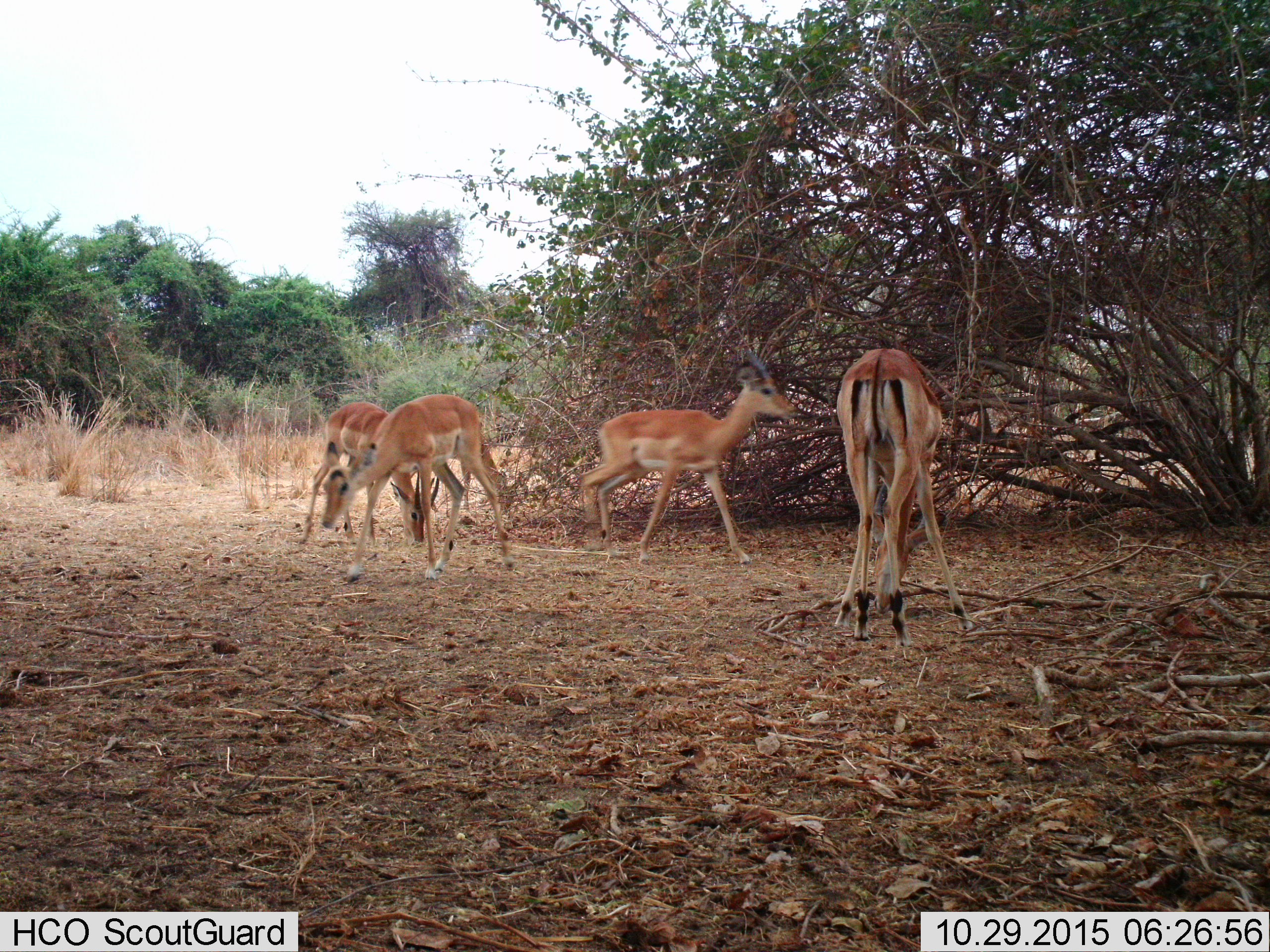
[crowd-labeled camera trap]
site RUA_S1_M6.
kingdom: Animalia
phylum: Chordata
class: Mammalia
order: Artiodactyla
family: Bovidae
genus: Aepyceros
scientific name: Aepyceros melampus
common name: impala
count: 4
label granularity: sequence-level